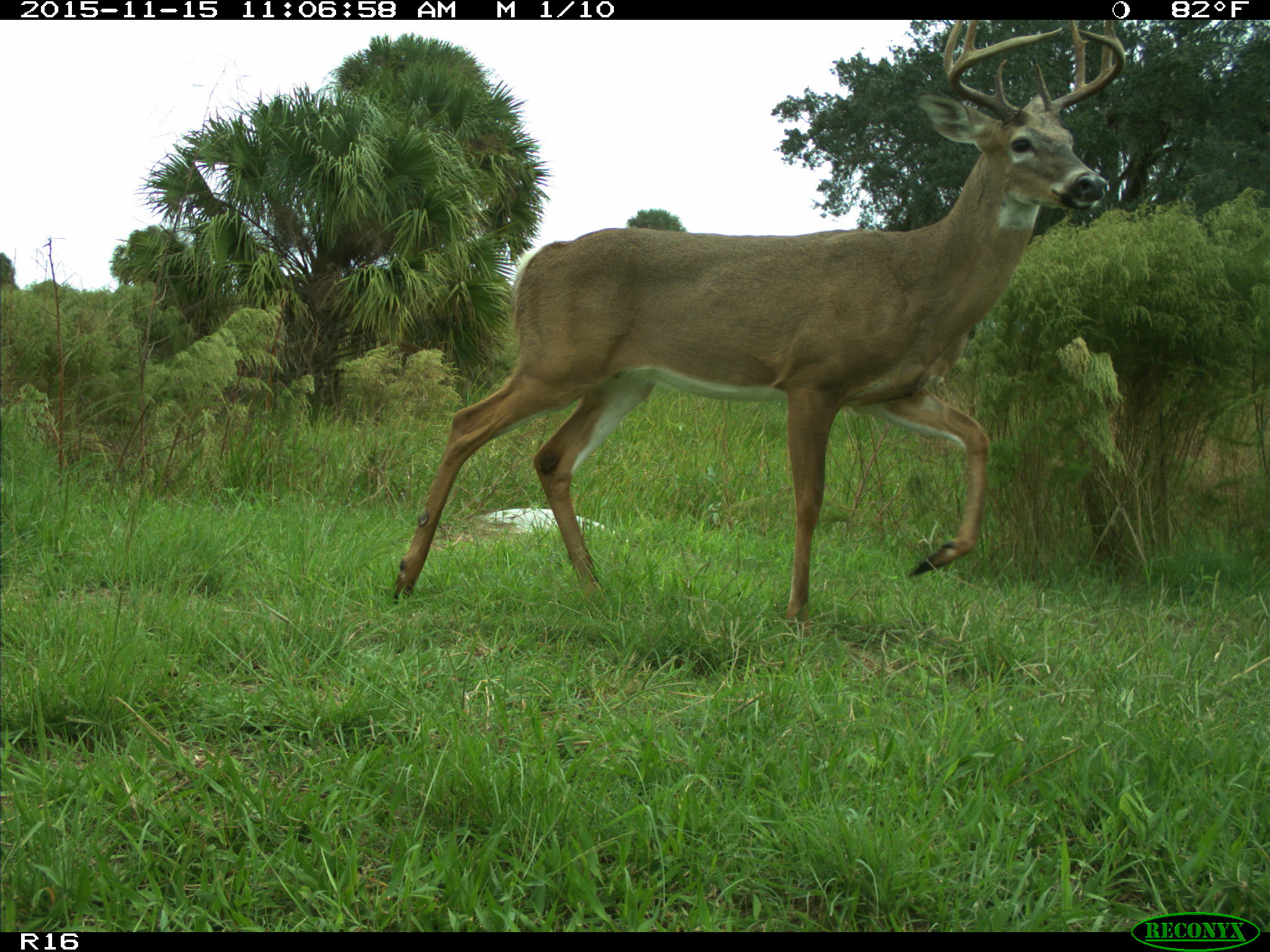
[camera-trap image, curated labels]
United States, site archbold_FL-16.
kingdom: Animalia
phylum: Chordata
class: Mammalia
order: Artiodactyla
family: Cervidae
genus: Odocoileus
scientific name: Odocoileus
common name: deer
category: unidentified deer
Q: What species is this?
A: Unidentified deer (deer) (Odocoileus).